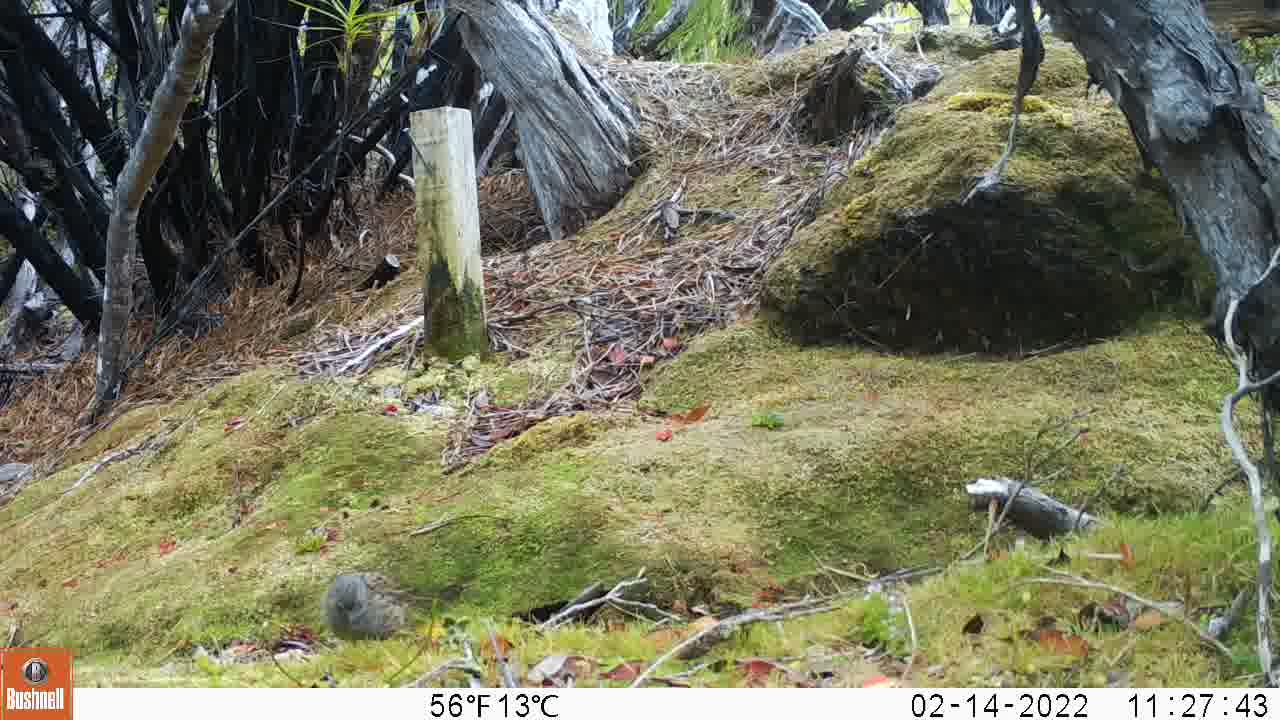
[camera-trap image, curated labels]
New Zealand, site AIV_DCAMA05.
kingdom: Animalia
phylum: Chordata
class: Aves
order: Passeriformes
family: Prunellidae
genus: Prunella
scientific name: Prunella modularis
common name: dunnock